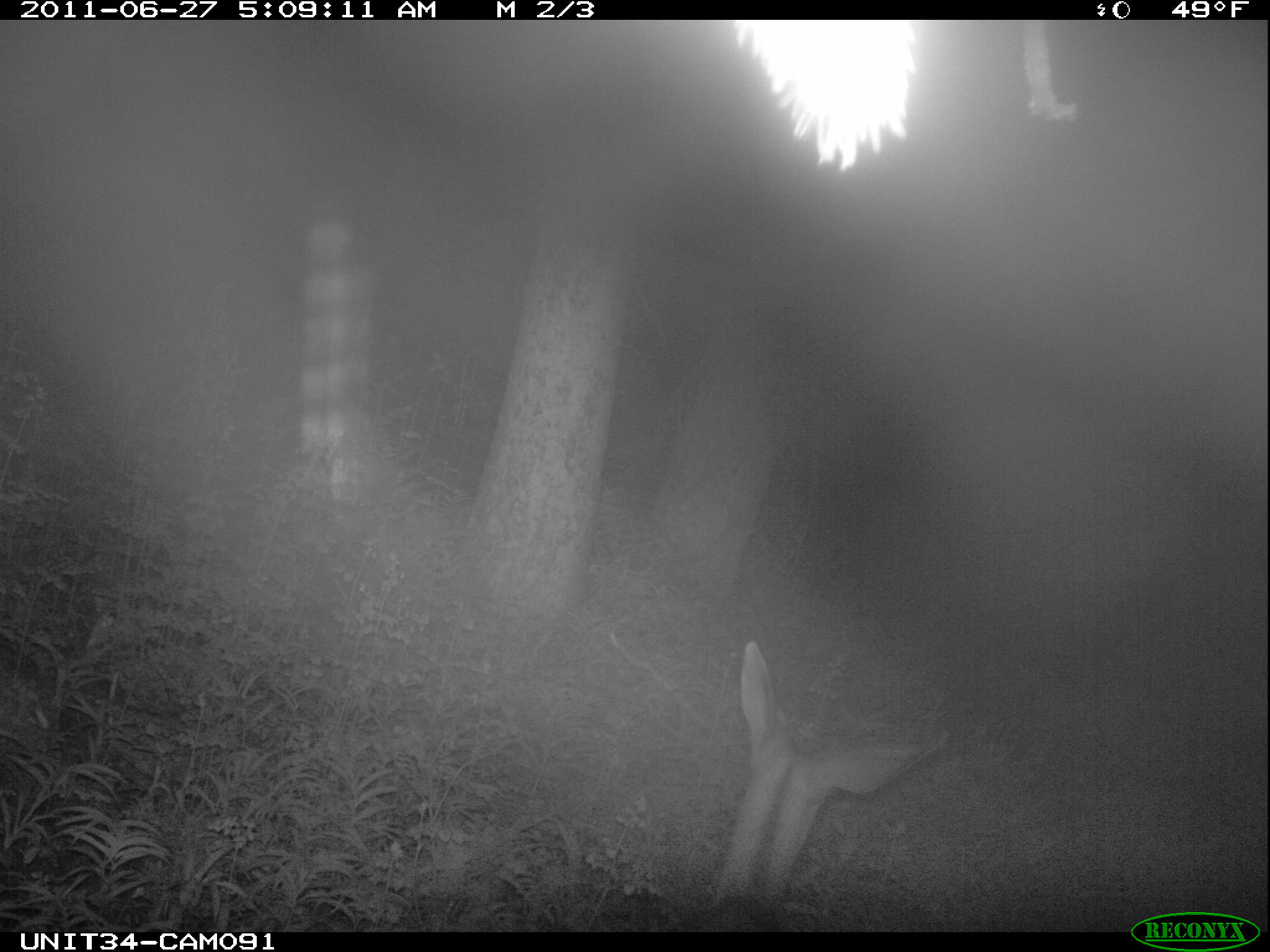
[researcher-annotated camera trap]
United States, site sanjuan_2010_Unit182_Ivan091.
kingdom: Animalia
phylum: Chordata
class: Mammalia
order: Artiodactyla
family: Cervidae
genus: Odocoileus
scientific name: Odocoileus hemionus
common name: mule deer